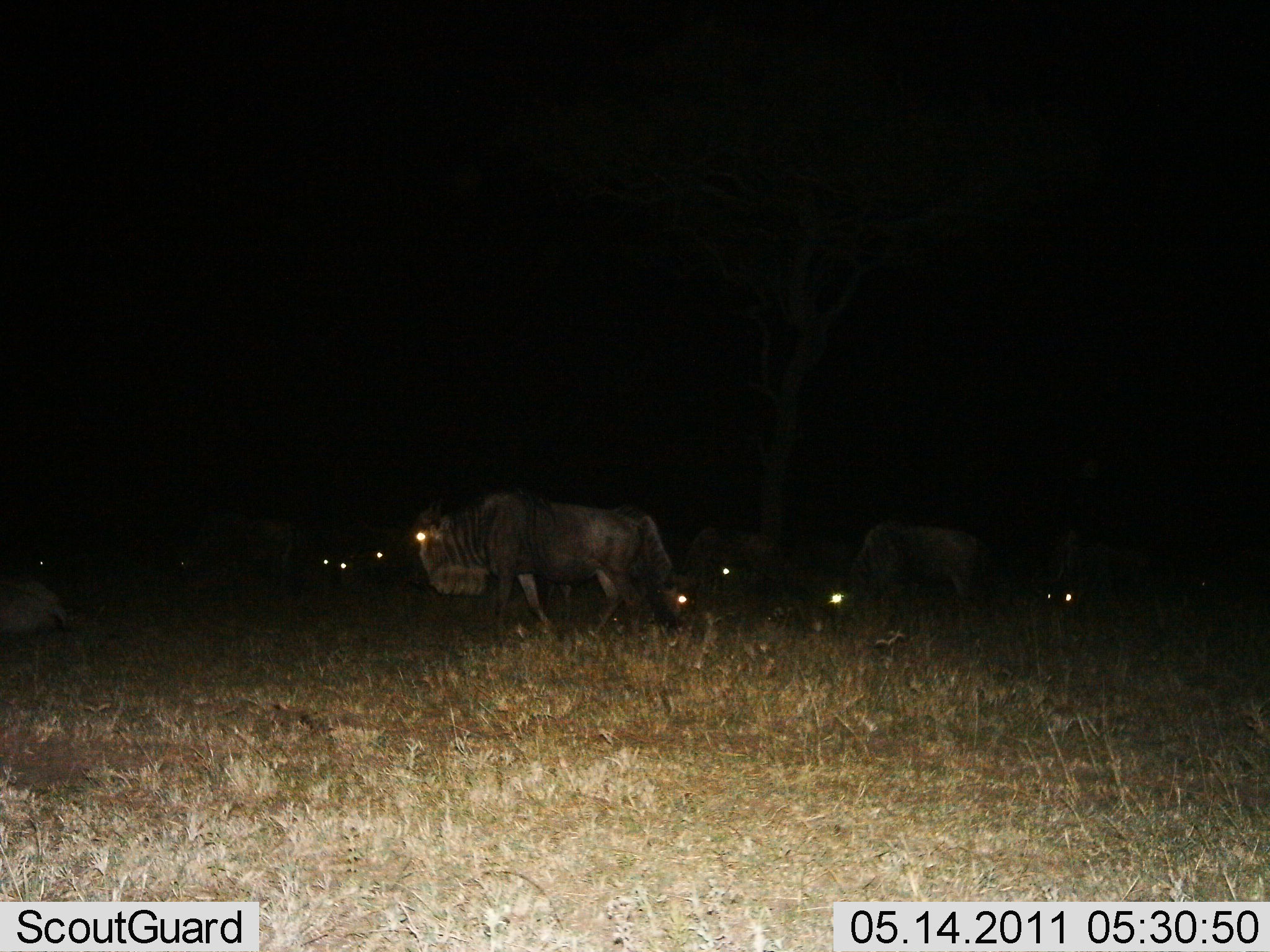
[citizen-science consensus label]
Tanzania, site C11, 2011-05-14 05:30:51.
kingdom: Animalia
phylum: Chordata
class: Mammalia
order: Artiodactyla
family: Bovidae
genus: Connochaetes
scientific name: Connochaetes taurinus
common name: blue wildebeest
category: wildebeest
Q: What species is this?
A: Wildebeest (blue wildebeest) (Connochaetes taurinus).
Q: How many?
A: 7.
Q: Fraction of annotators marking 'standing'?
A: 42%.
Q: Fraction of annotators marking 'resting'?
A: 17%.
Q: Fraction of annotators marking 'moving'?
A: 50%.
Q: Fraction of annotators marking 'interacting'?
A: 0%.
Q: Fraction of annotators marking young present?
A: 0%.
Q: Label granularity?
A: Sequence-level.